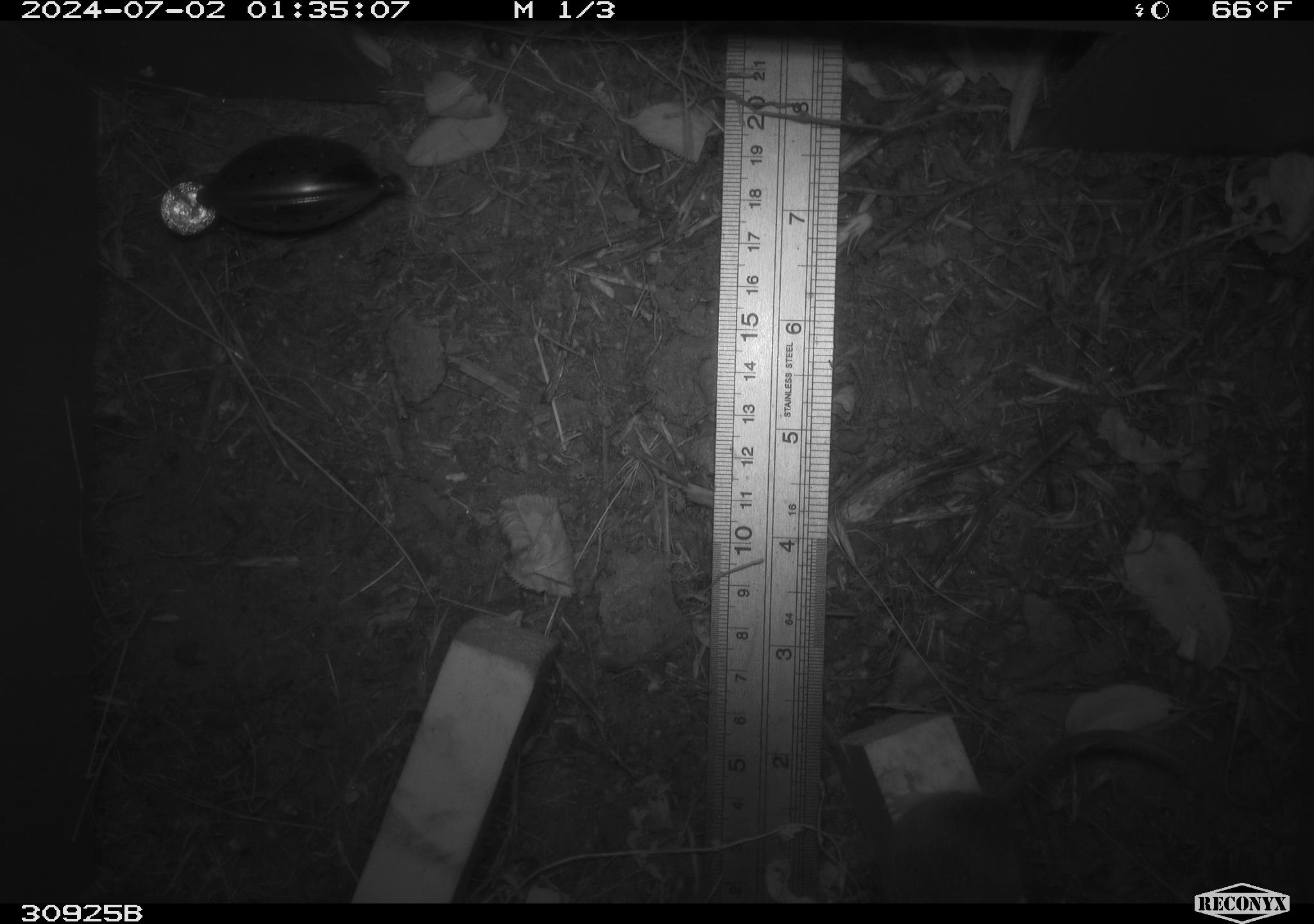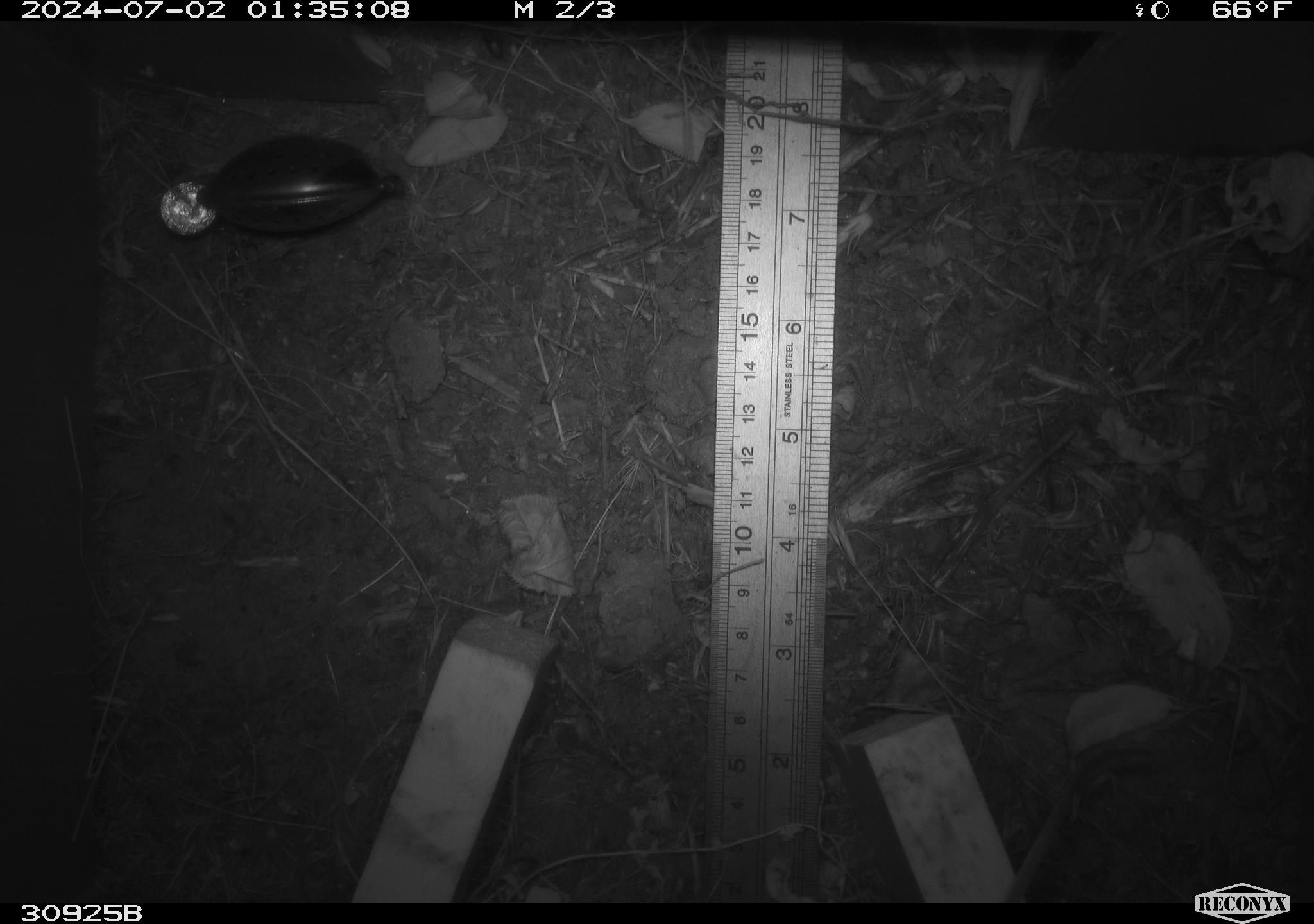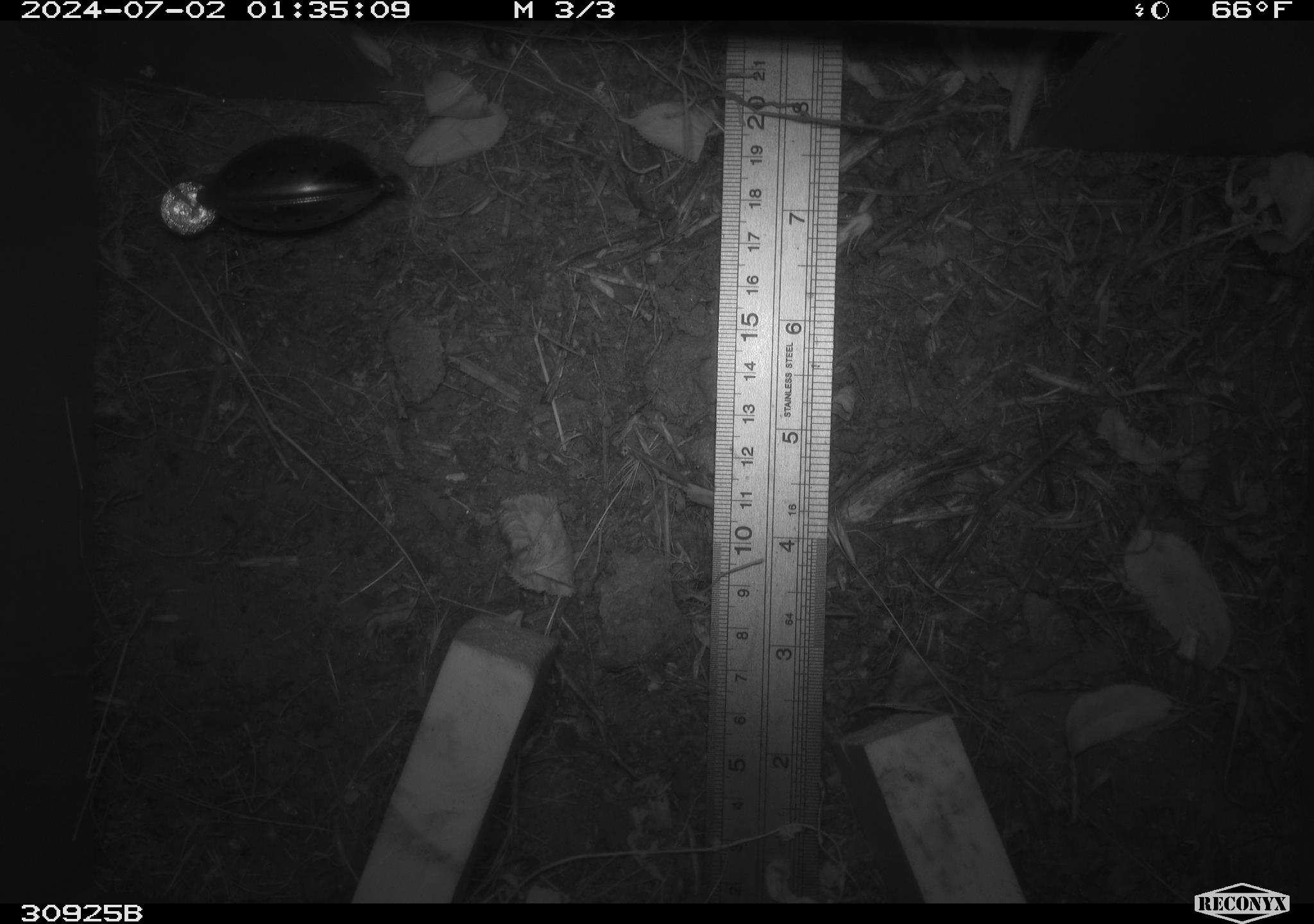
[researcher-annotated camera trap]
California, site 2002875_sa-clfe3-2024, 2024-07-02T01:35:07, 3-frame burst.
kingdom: Animalia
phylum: Chordata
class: Mammalia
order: Rodentia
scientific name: Rodentia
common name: mouse species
Mouse species (Rodentia).